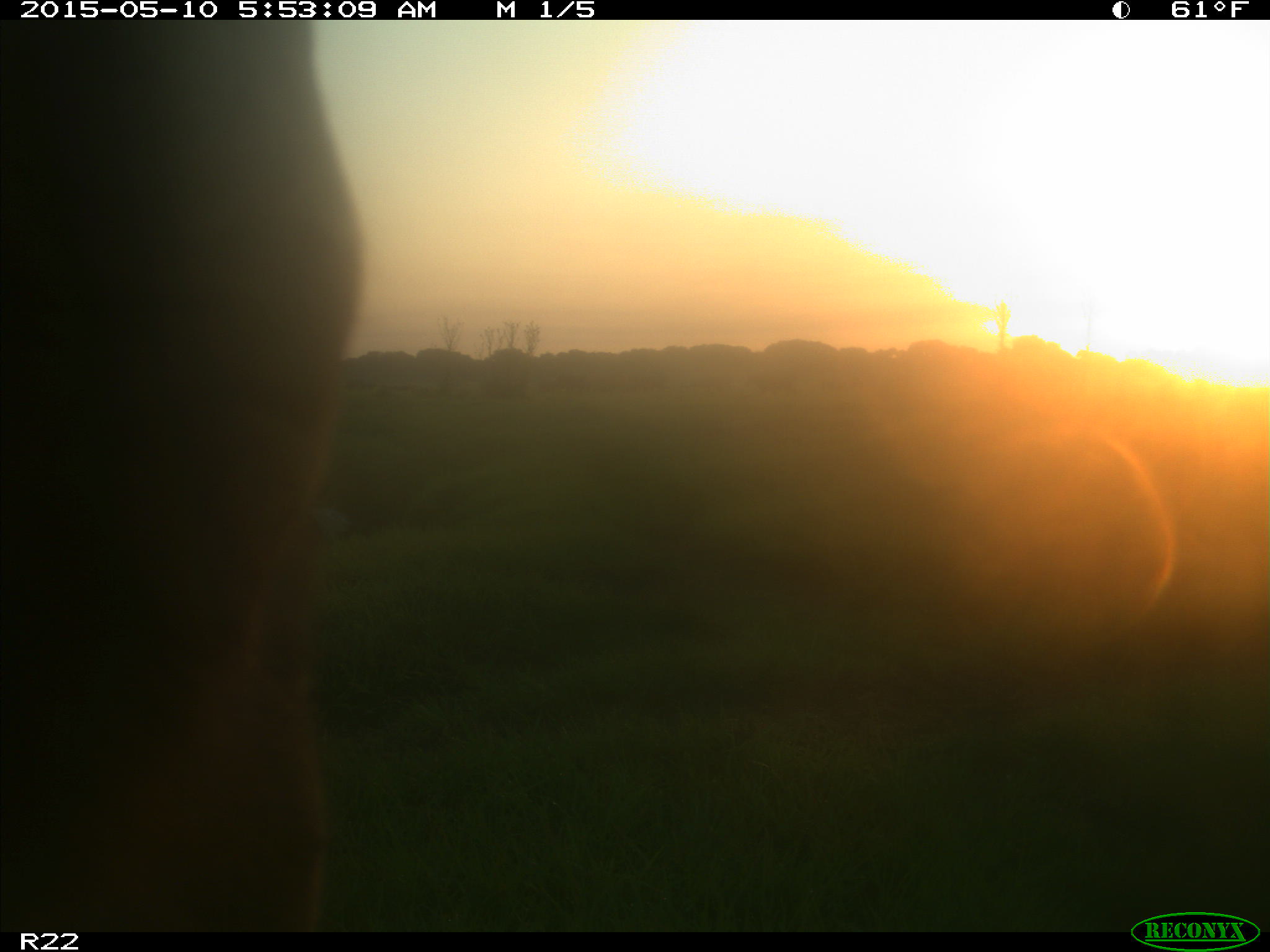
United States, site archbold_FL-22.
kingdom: Animalia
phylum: Chordata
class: Mammalia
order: Artiodactyla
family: Bovidae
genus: Bos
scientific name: Bos taurus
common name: domestic cow